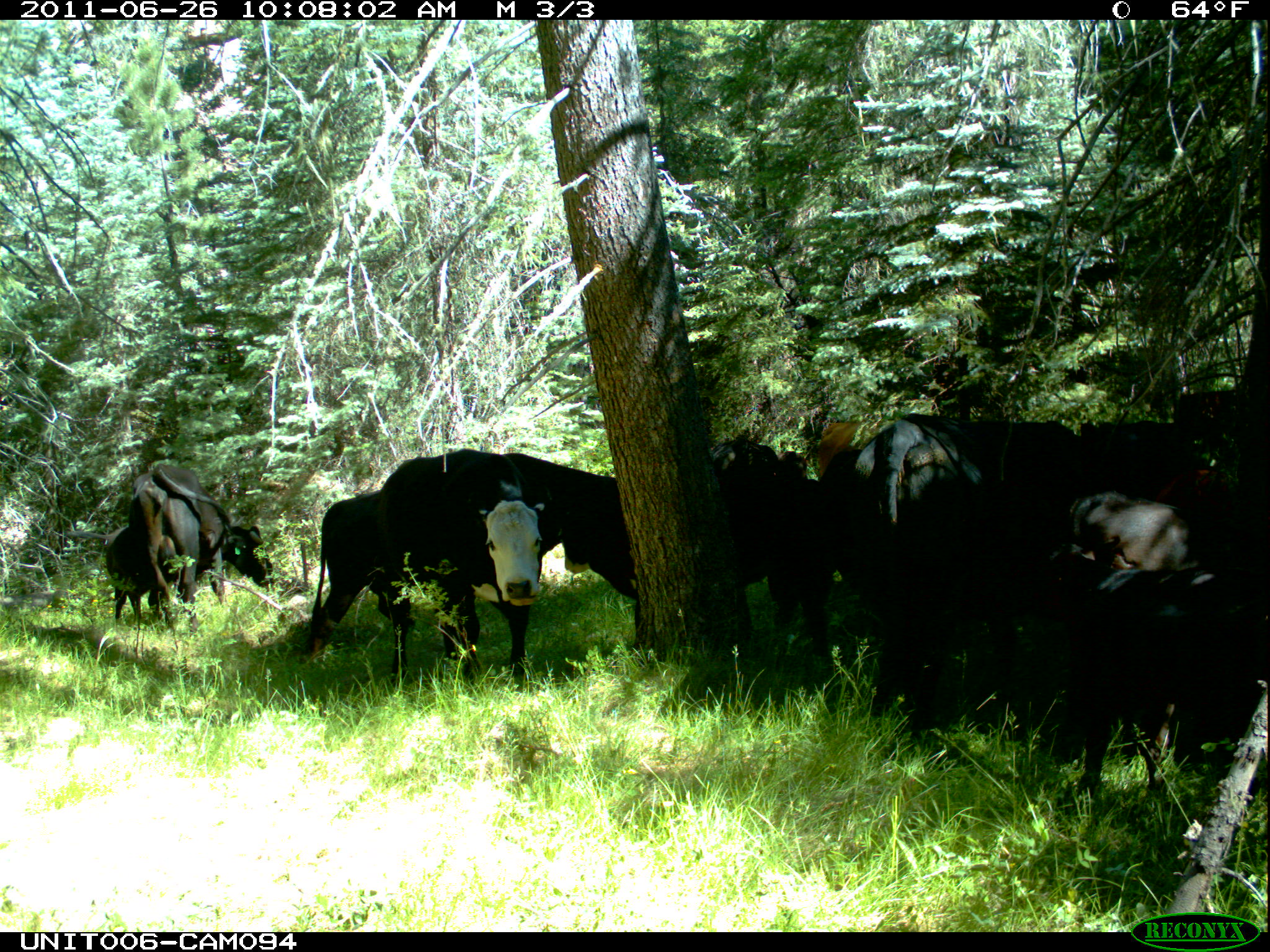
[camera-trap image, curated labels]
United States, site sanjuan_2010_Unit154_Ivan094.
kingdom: Animalia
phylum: Chordata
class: Mammalia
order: Artiodactyla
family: Bovidae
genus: Bos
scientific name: Bos taurus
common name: domestic cow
Bos taurus (domestic cow).